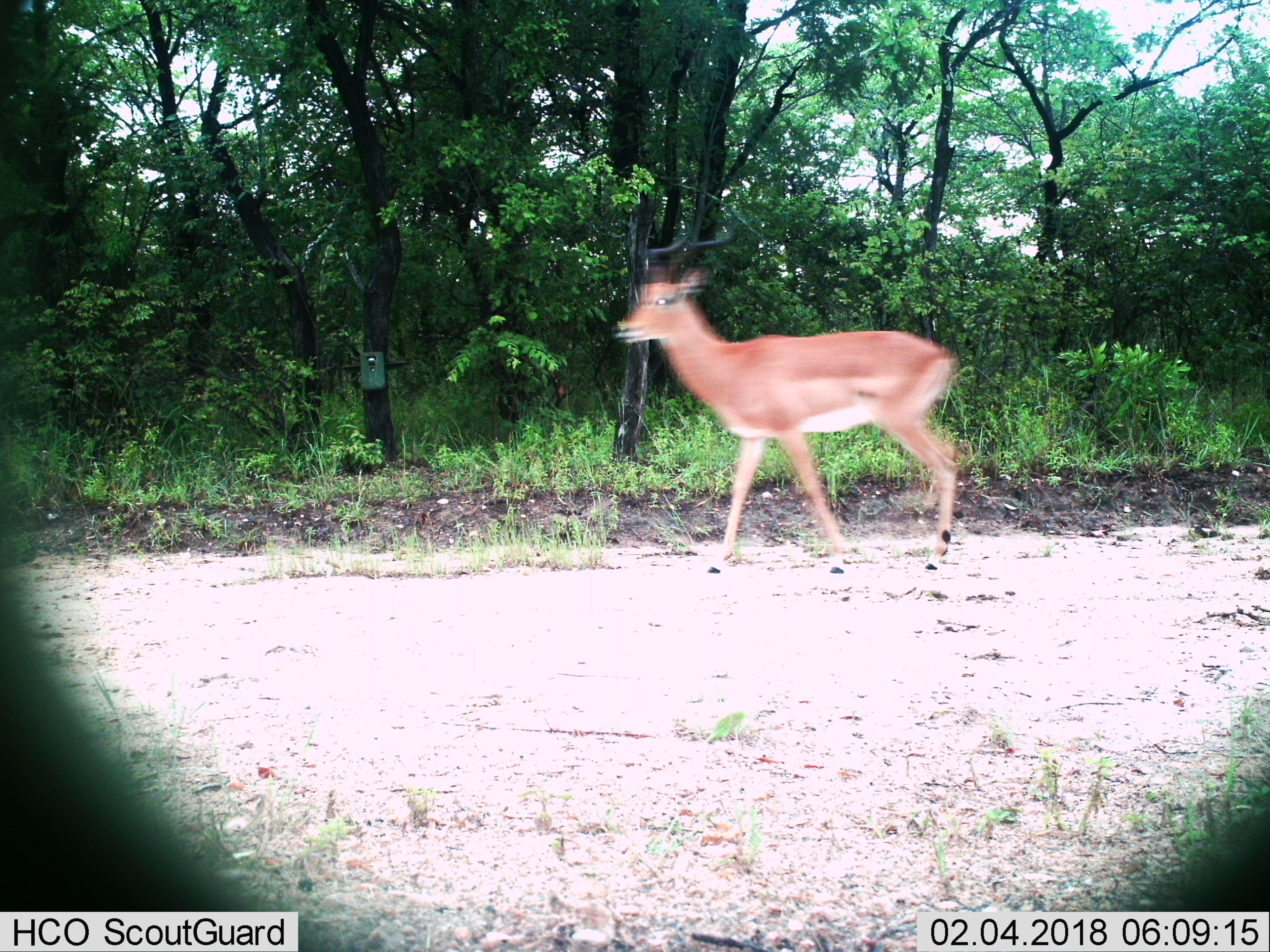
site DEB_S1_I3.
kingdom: Animalia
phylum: Chordata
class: Mammalia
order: Artiodactyla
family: Bovidae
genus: Aepyceros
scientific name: Aepyceros melampus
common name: impala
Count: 1.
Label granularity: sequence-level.